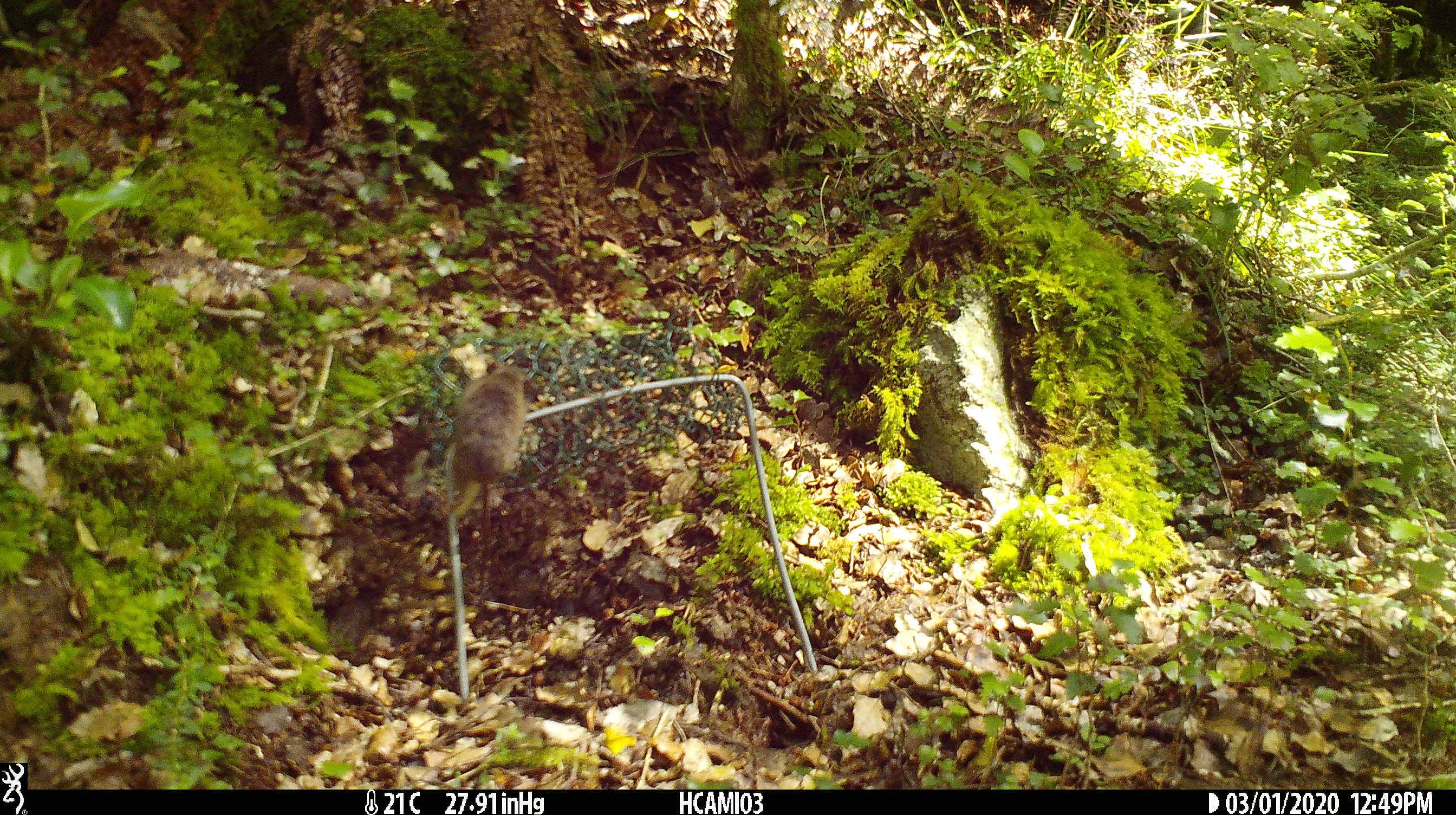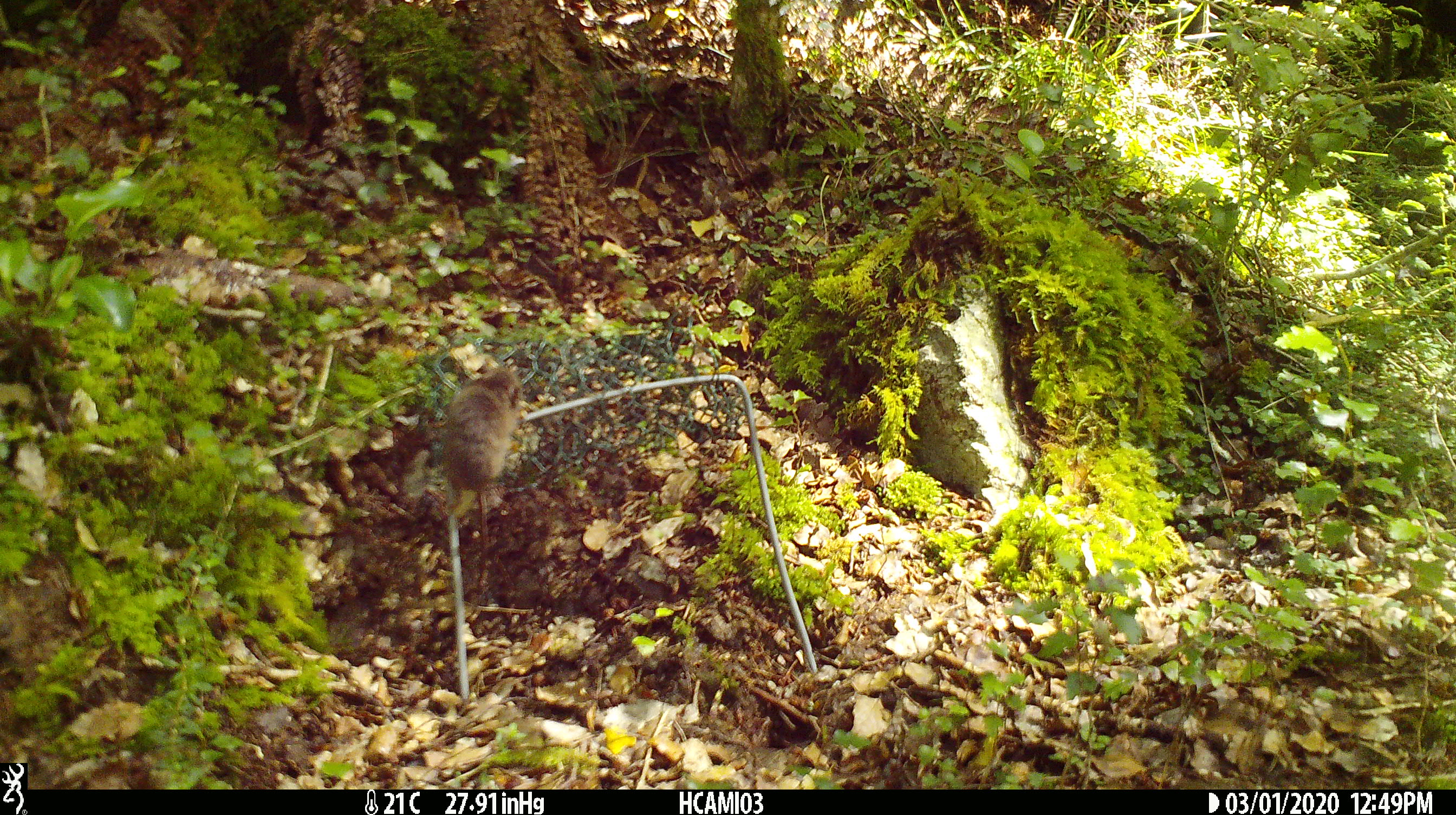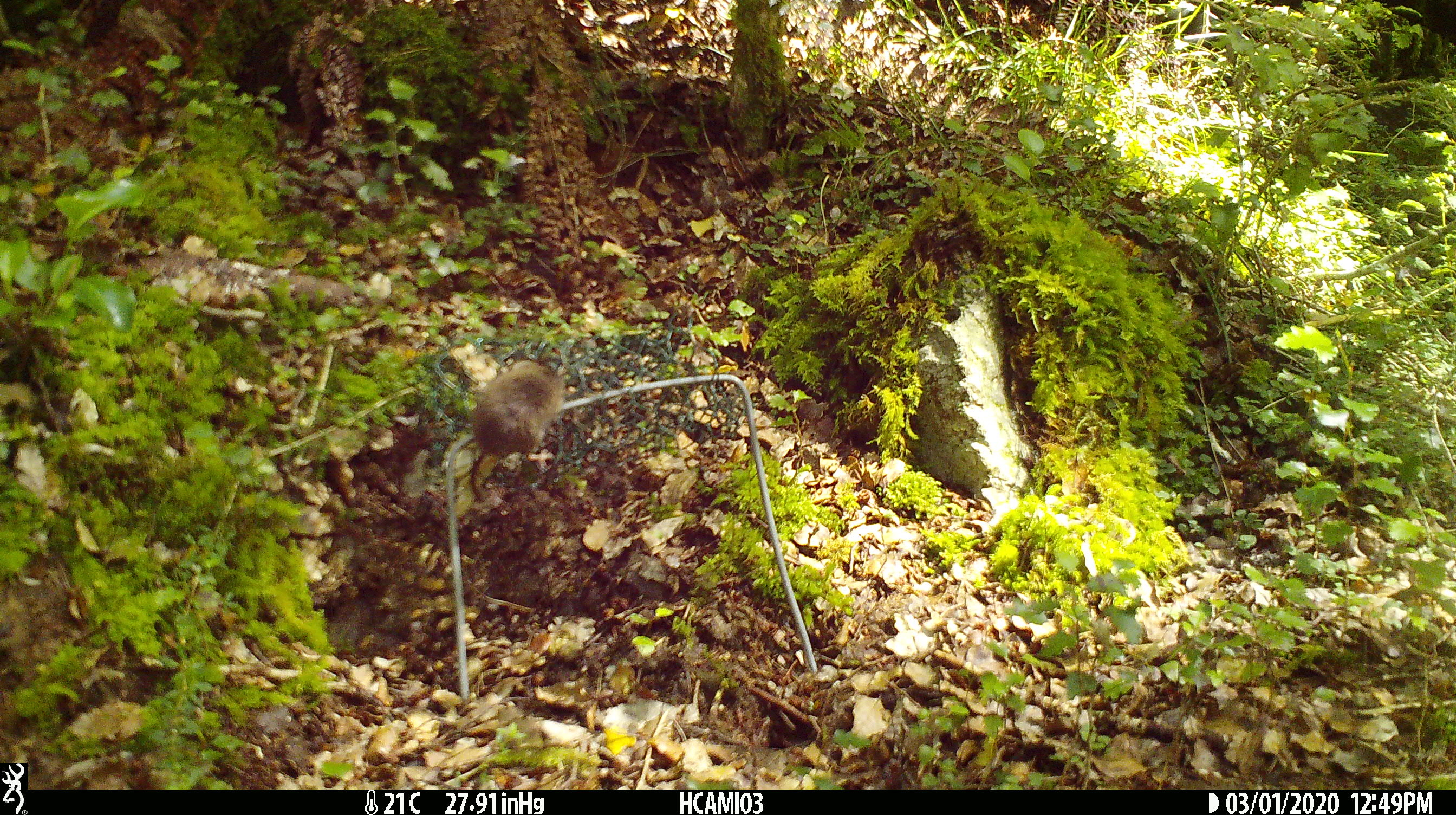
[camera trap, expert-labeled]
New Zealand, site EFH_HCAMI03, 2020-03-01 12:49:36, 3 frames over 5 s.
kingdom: Animalia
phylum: Chordata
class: Mammalia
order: Rodentia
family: Muridae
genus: Mus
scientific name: Mus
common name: mouse